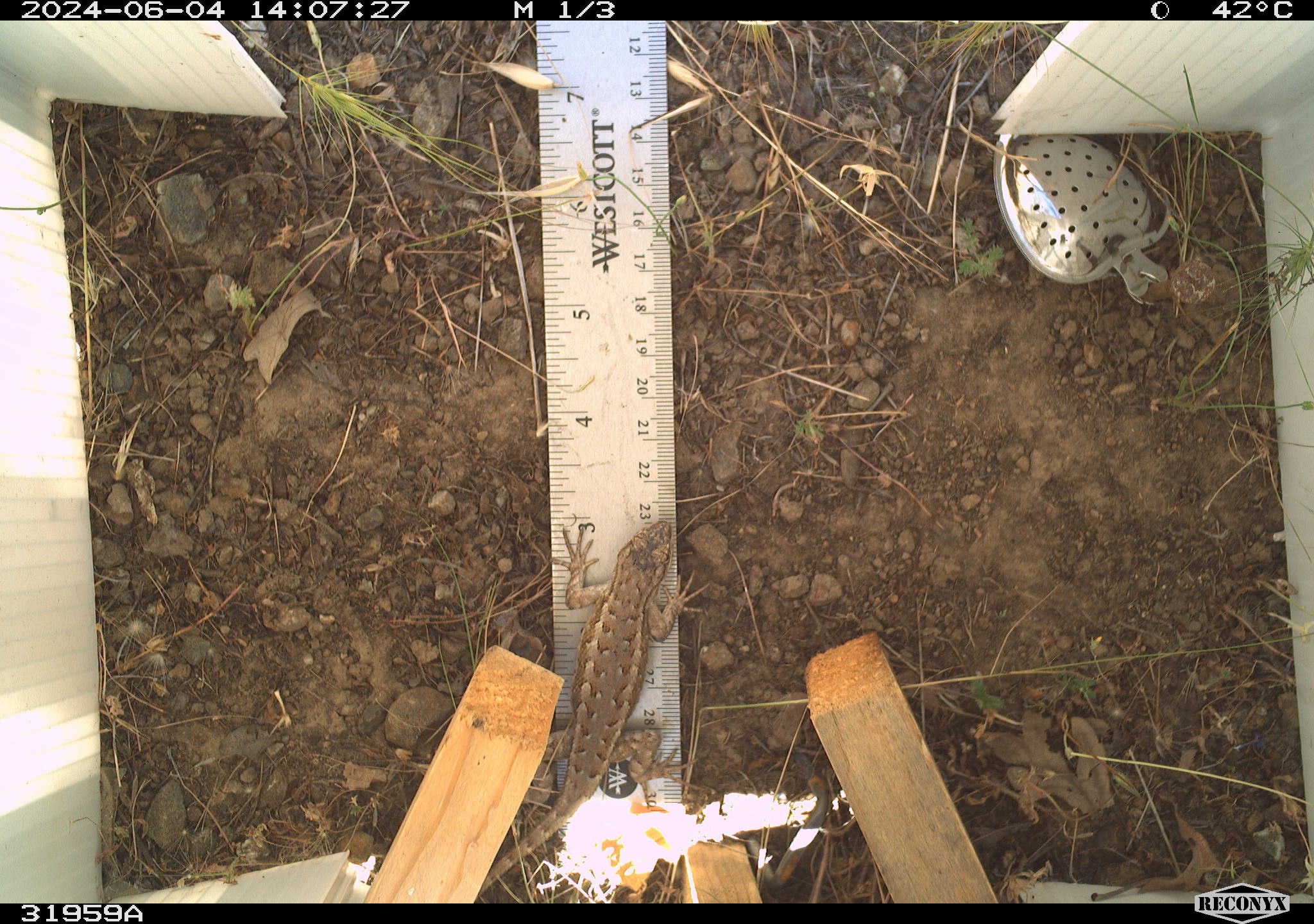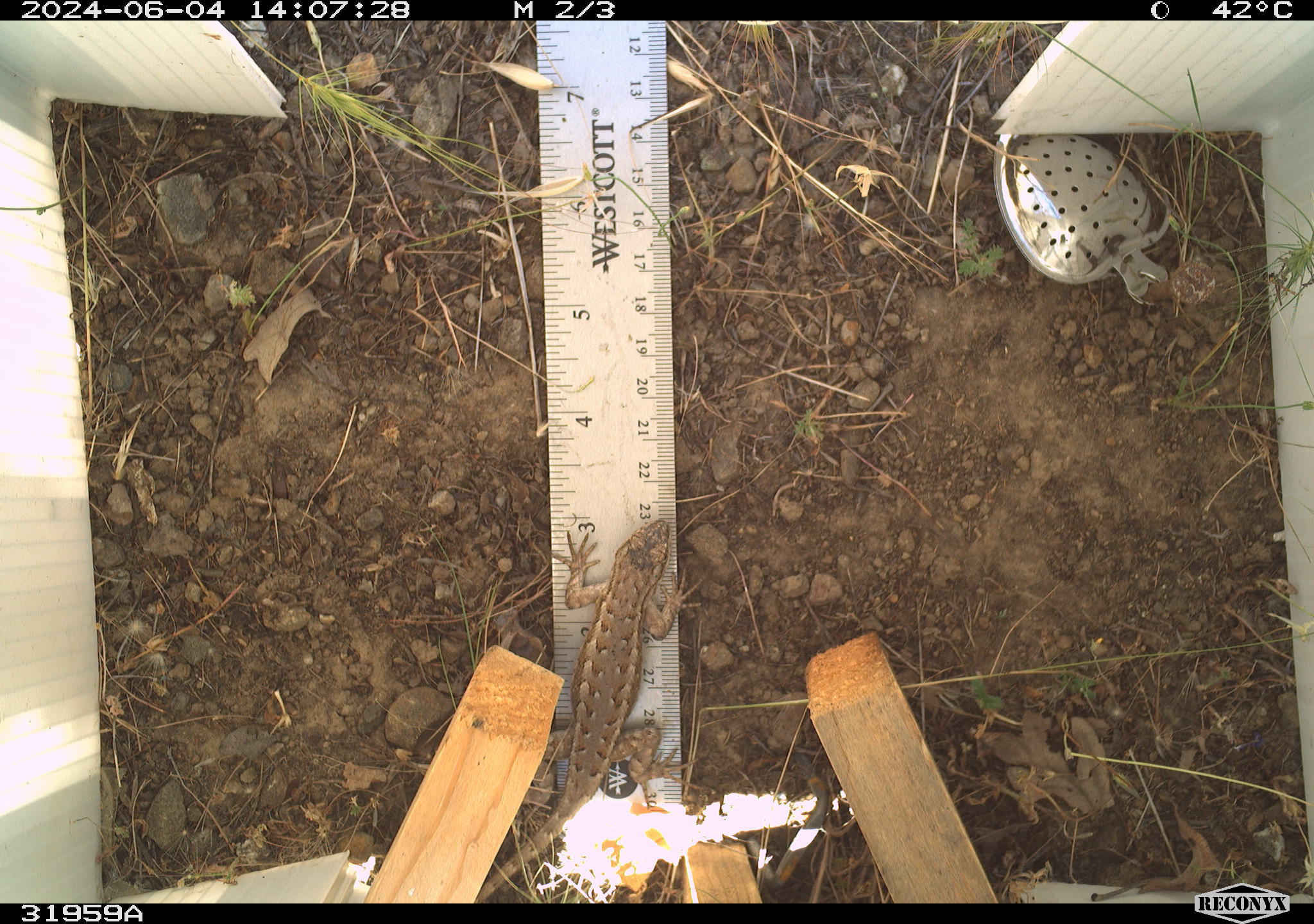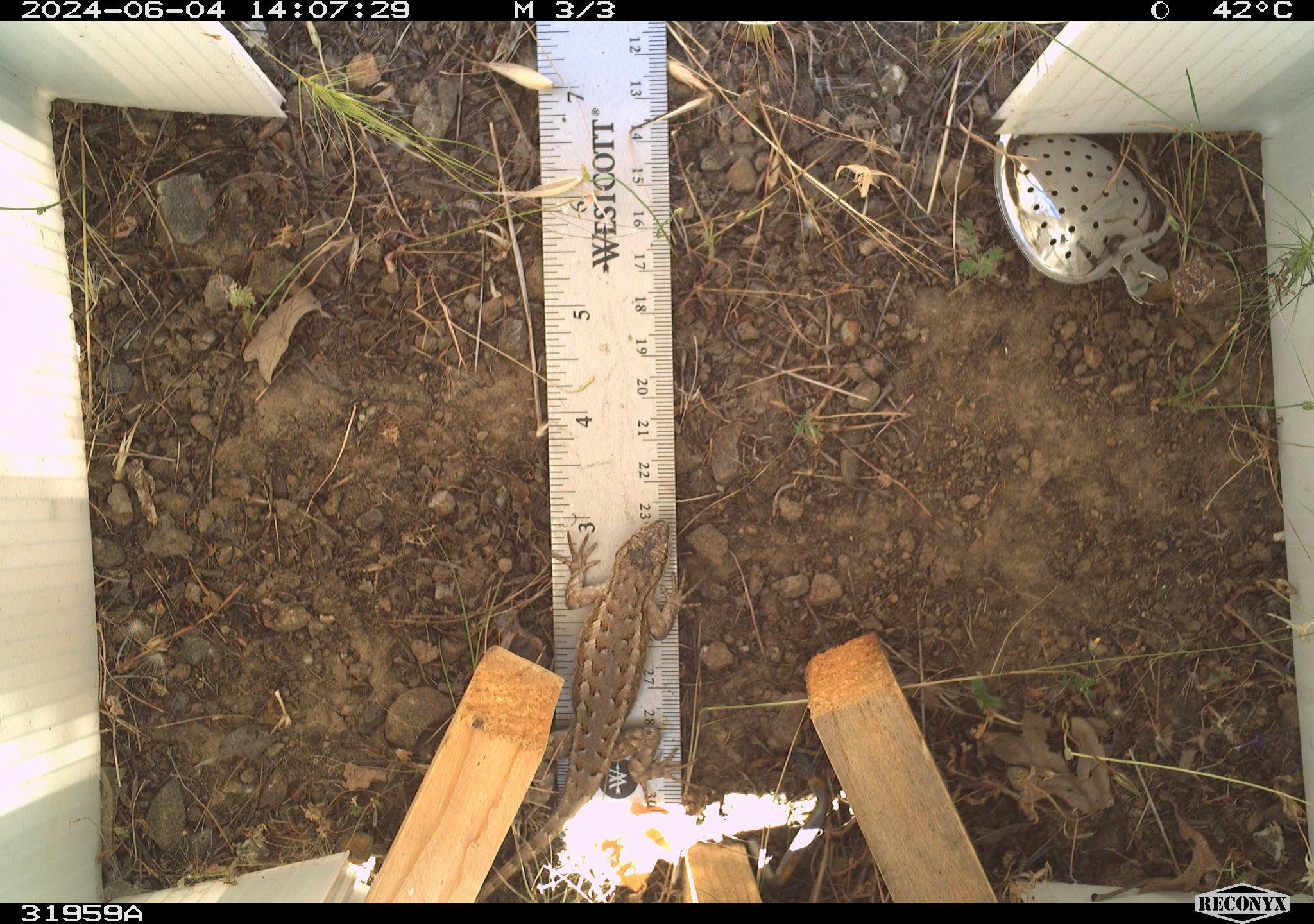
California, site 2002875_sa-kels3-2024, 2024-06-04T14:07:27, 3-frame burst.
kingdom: Animalia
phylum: Chordata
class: Reptilia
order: Squamata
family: Phrynosomatidae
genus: Sceloporus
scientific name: Sceloporus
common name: spiny lizards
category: sceloporus species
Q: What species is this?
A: Sceloporus species (spiny lizards) (Sceloporus).